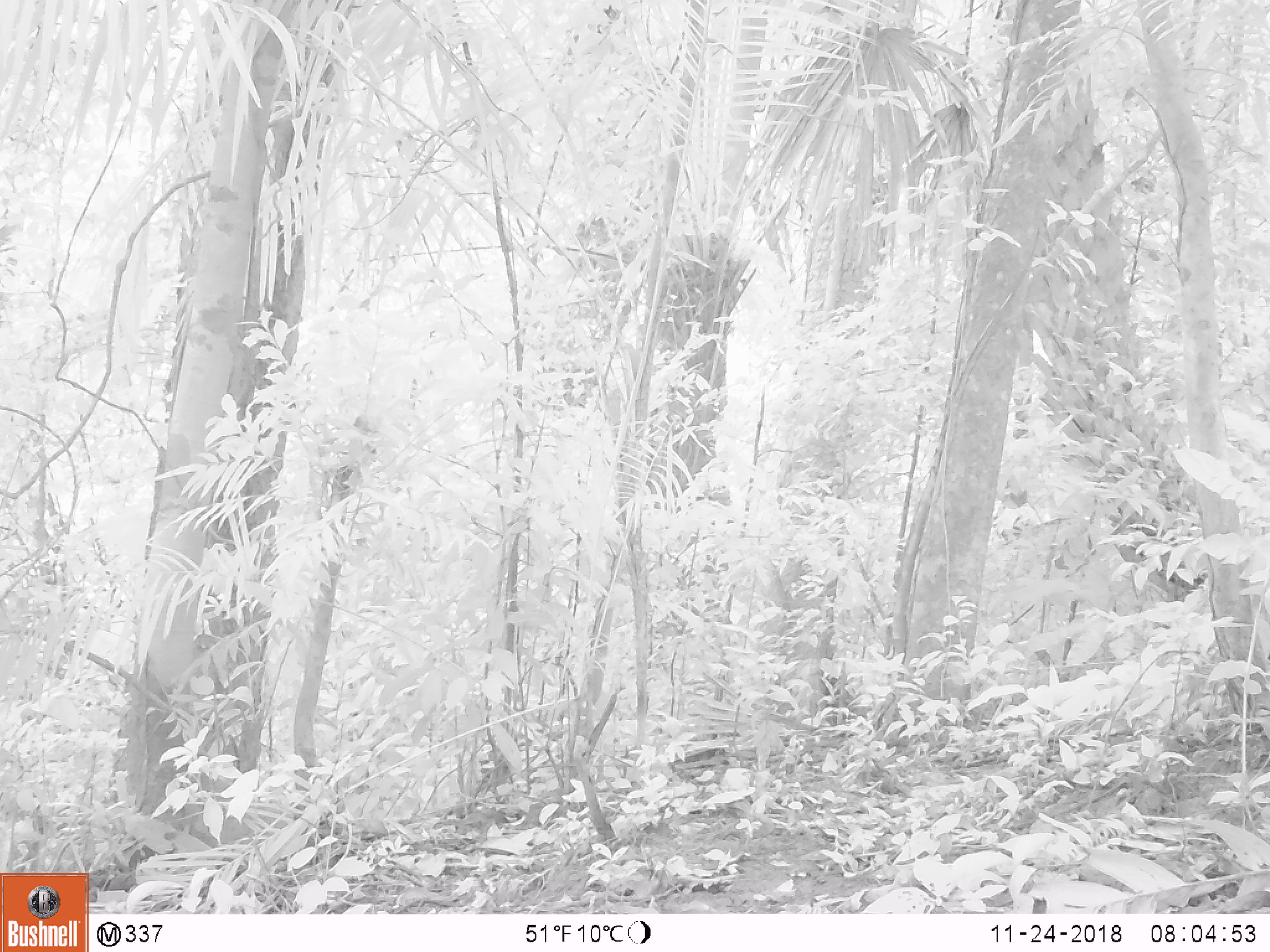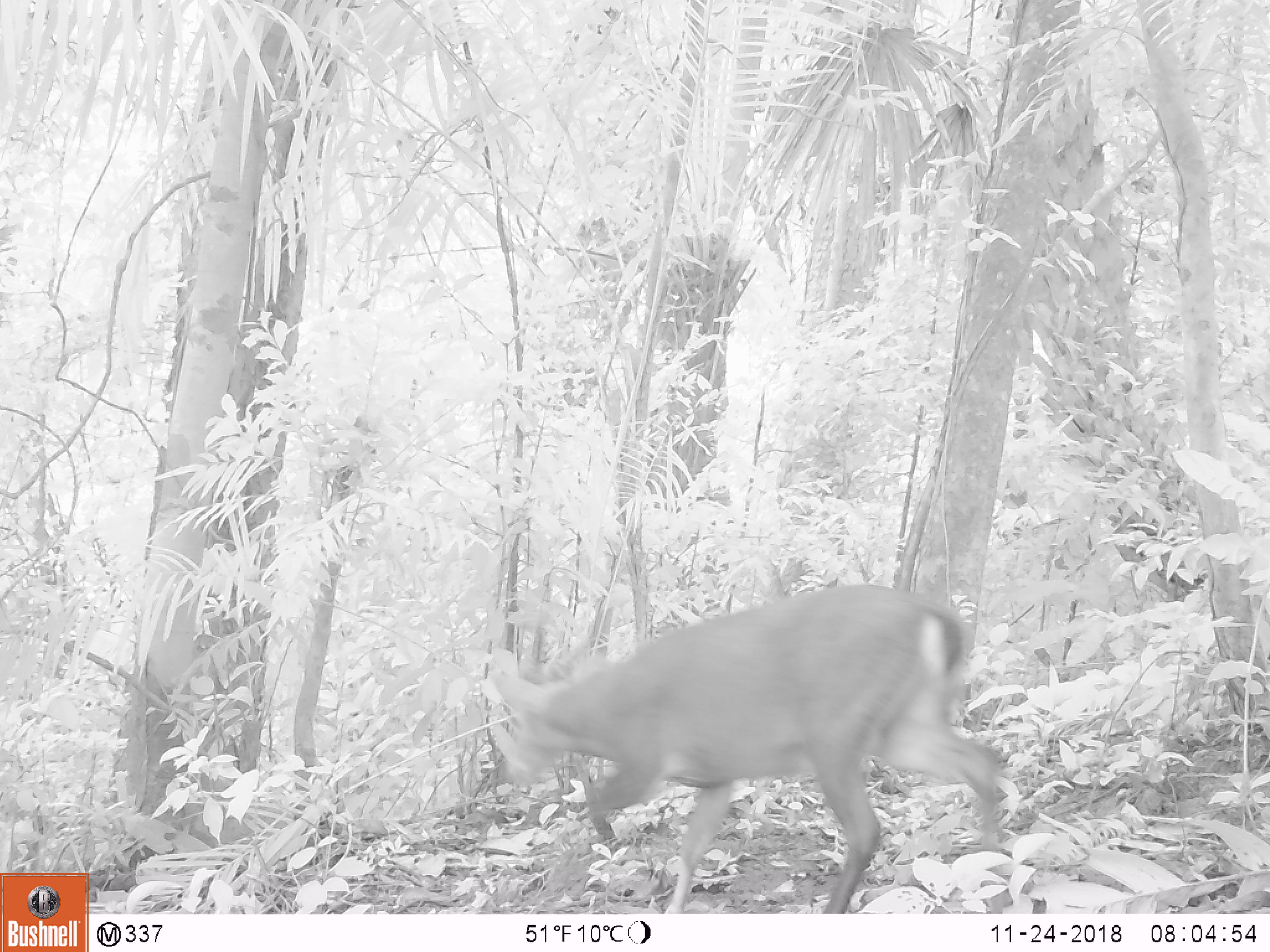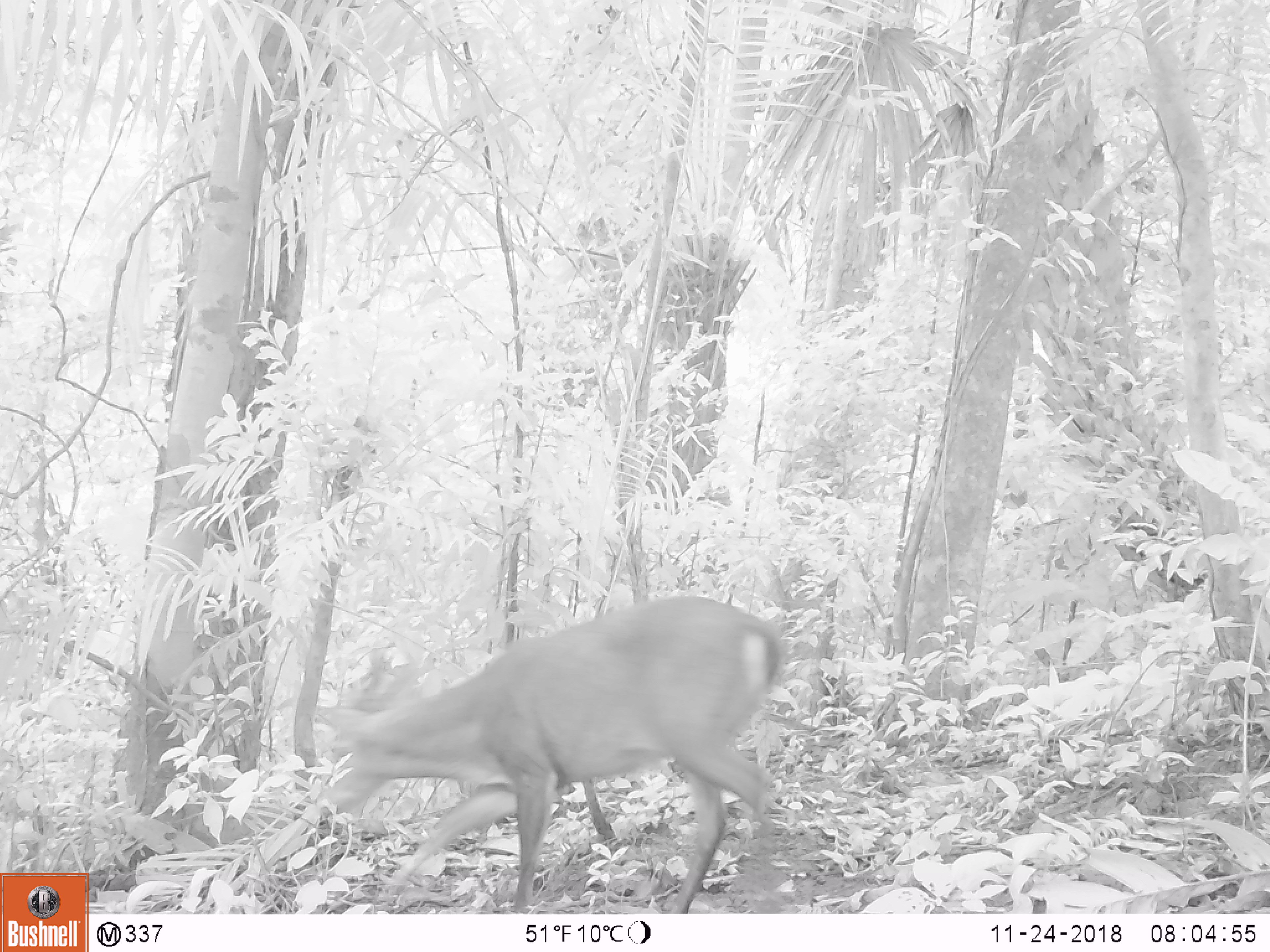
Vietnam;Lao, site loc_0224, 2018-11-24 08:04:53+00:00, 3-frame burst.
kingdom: Animalia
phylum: Chordata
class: Mammalia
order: Artiodactyla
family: Cervidae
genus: Muntiacus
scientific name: Muntiacus vuquangensis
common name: large-antlered muntjac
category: large antlered muntjac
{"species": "large antlered muntjac (large-antlered muntjac) (Muntiacus vuquangensis)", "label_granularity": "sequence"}